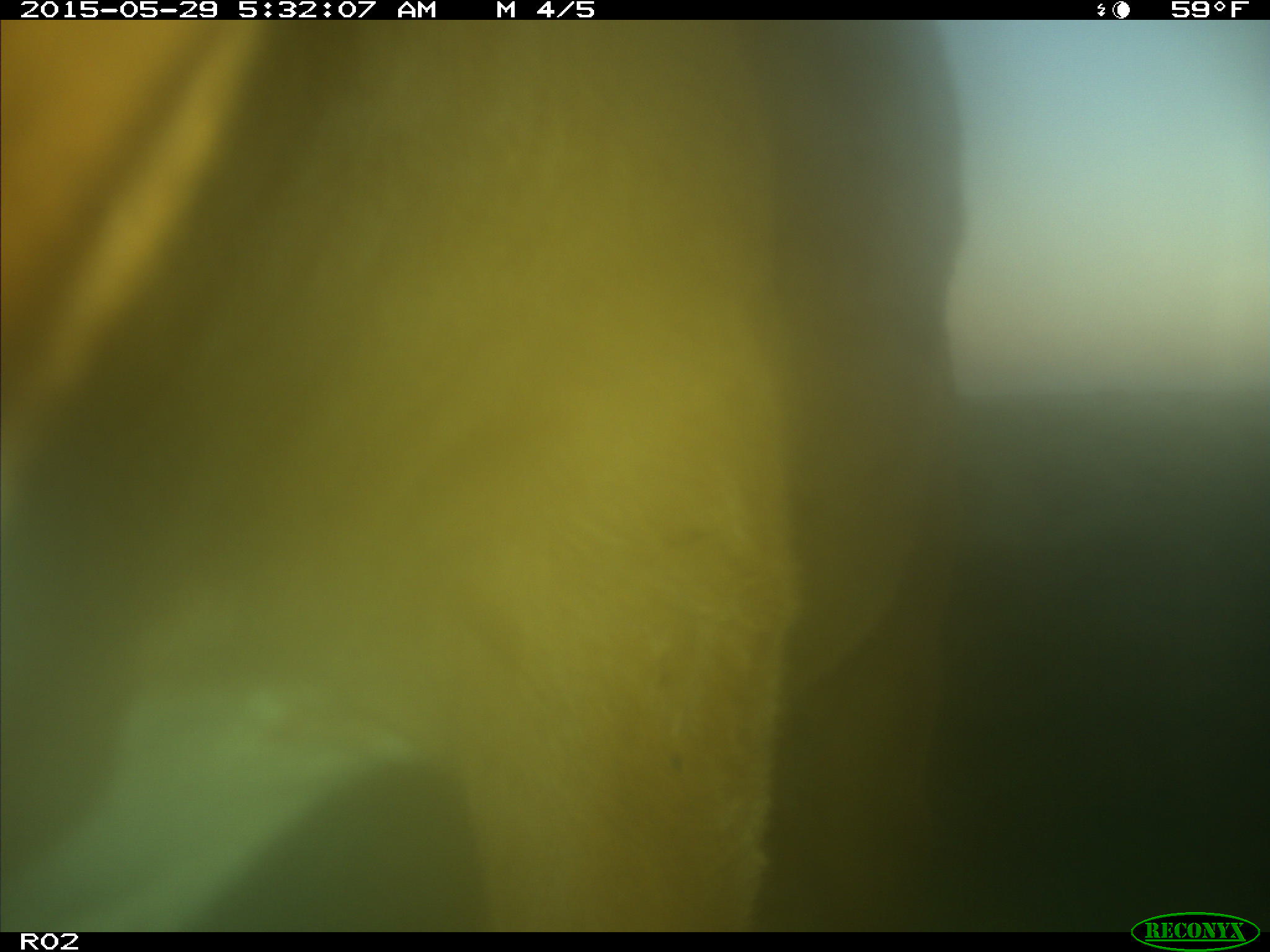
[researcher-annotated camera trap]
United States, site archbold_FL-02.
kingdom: Animalia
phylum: Chordata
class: Mammalia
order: Artiodactyla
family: Bovidae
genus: Bos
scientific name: Bos taurus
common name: domestic cow